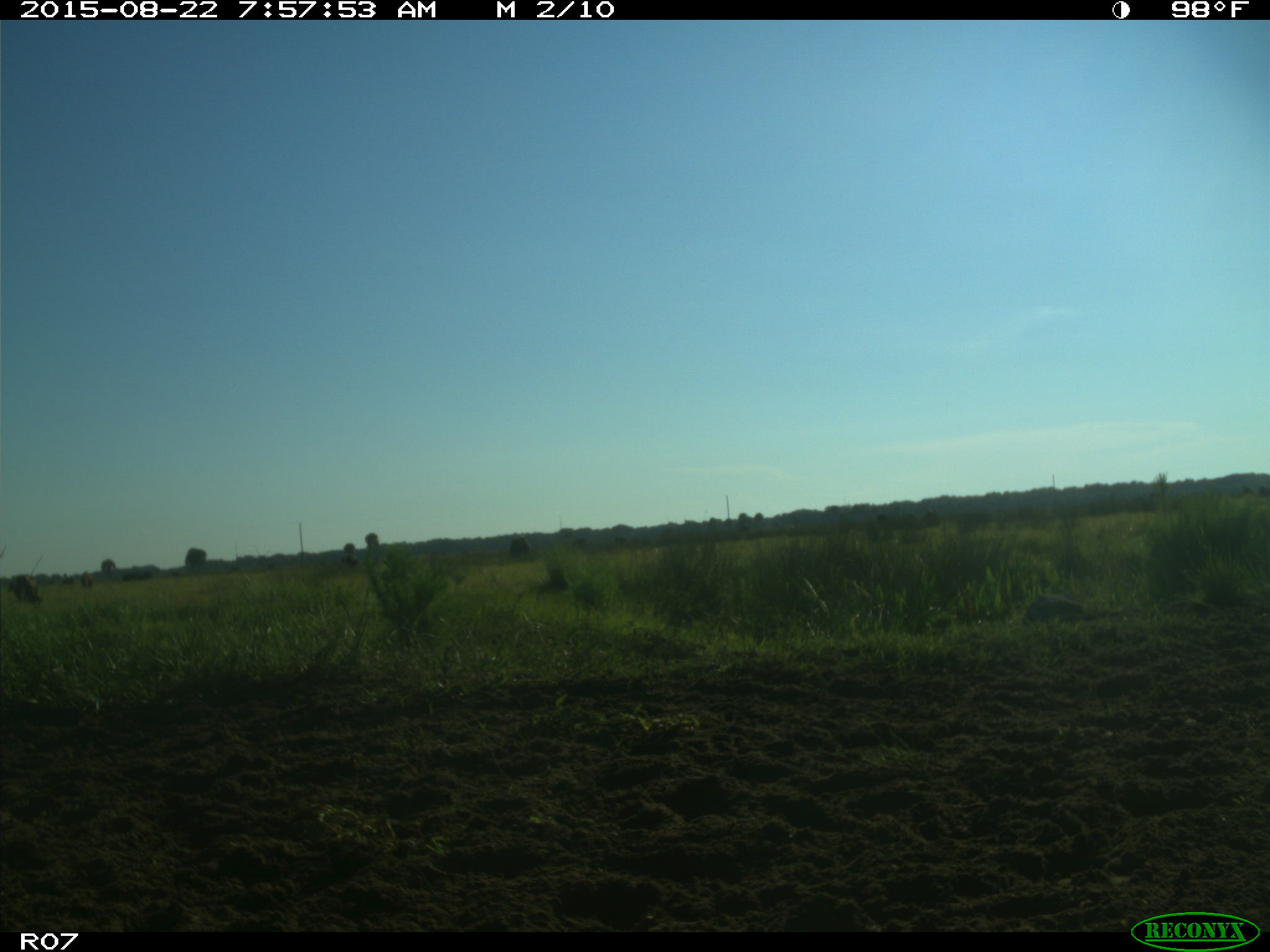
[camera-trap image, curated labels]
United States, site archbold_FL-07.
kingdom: Animalia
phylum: Chordata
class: Mammalia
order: Artiodactyla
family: Bovidae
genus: Bos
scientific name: Bos taurus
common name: domestic cow